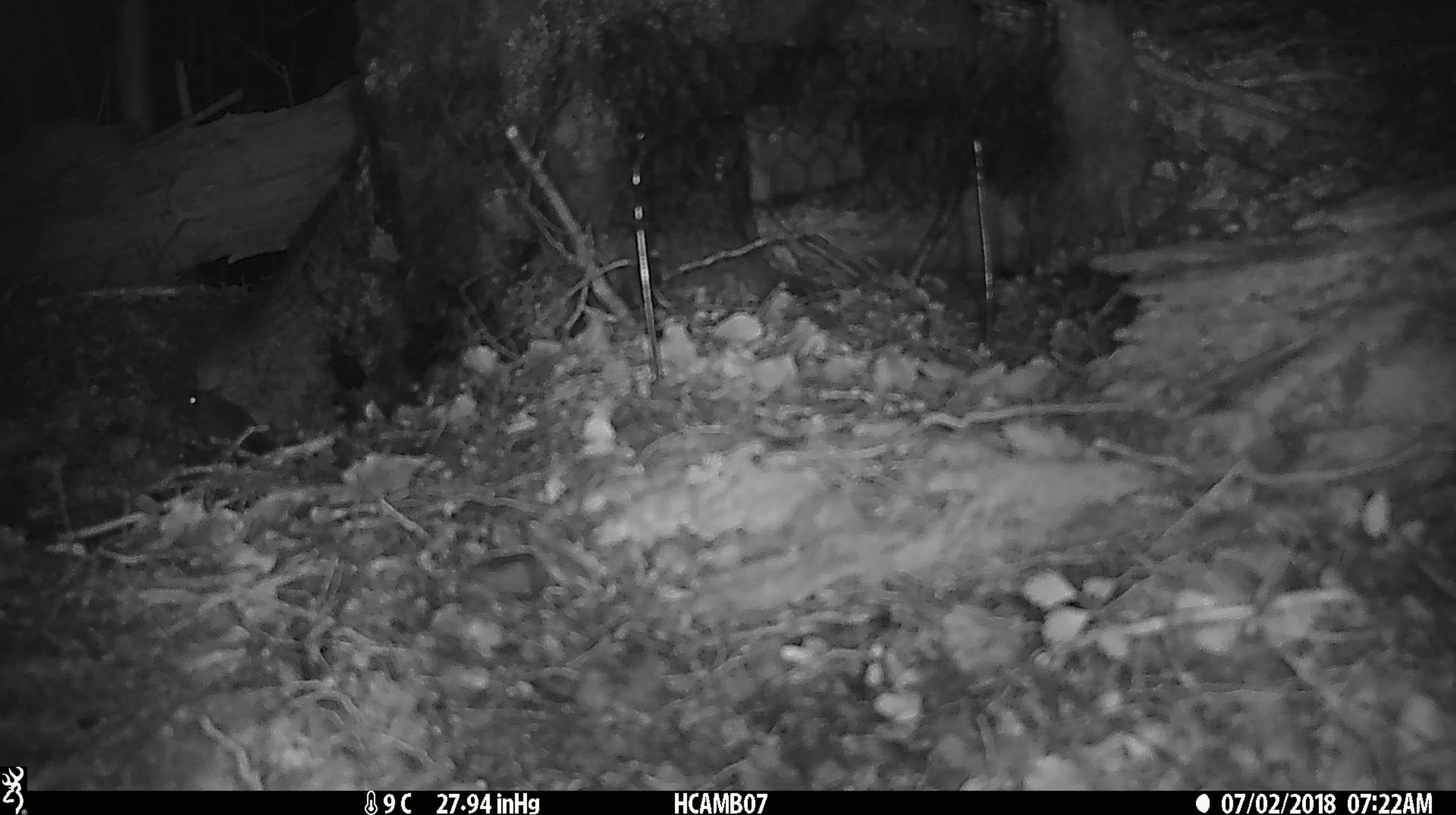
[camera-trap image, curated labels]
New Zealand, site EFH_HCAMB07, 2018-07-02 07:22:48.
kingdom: Animalia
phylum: Chordata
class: Mammalia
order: Rodentia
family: Muridae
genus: Mus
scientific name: Mus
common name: mouse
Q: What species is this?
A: Mouse (Mus).